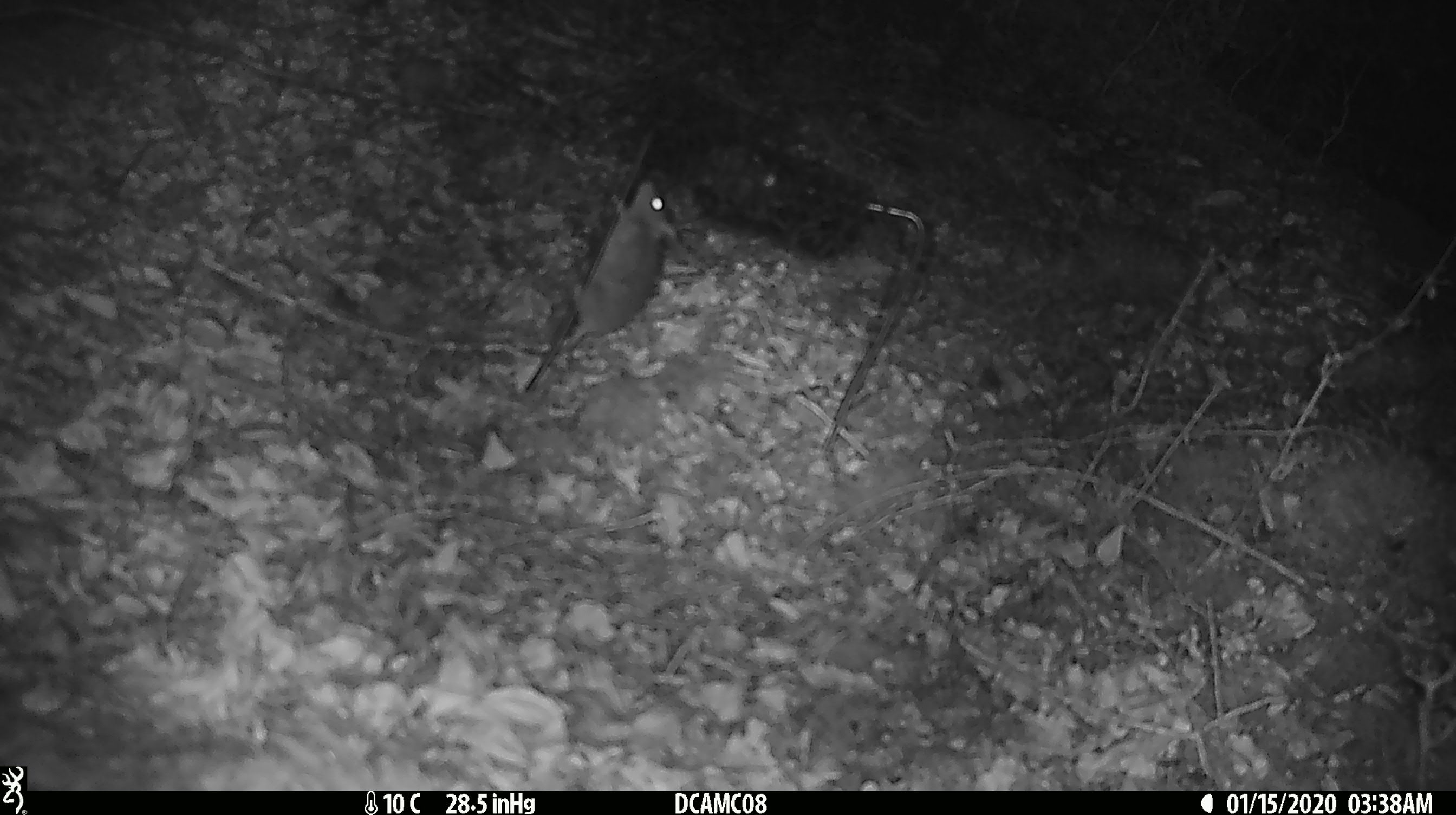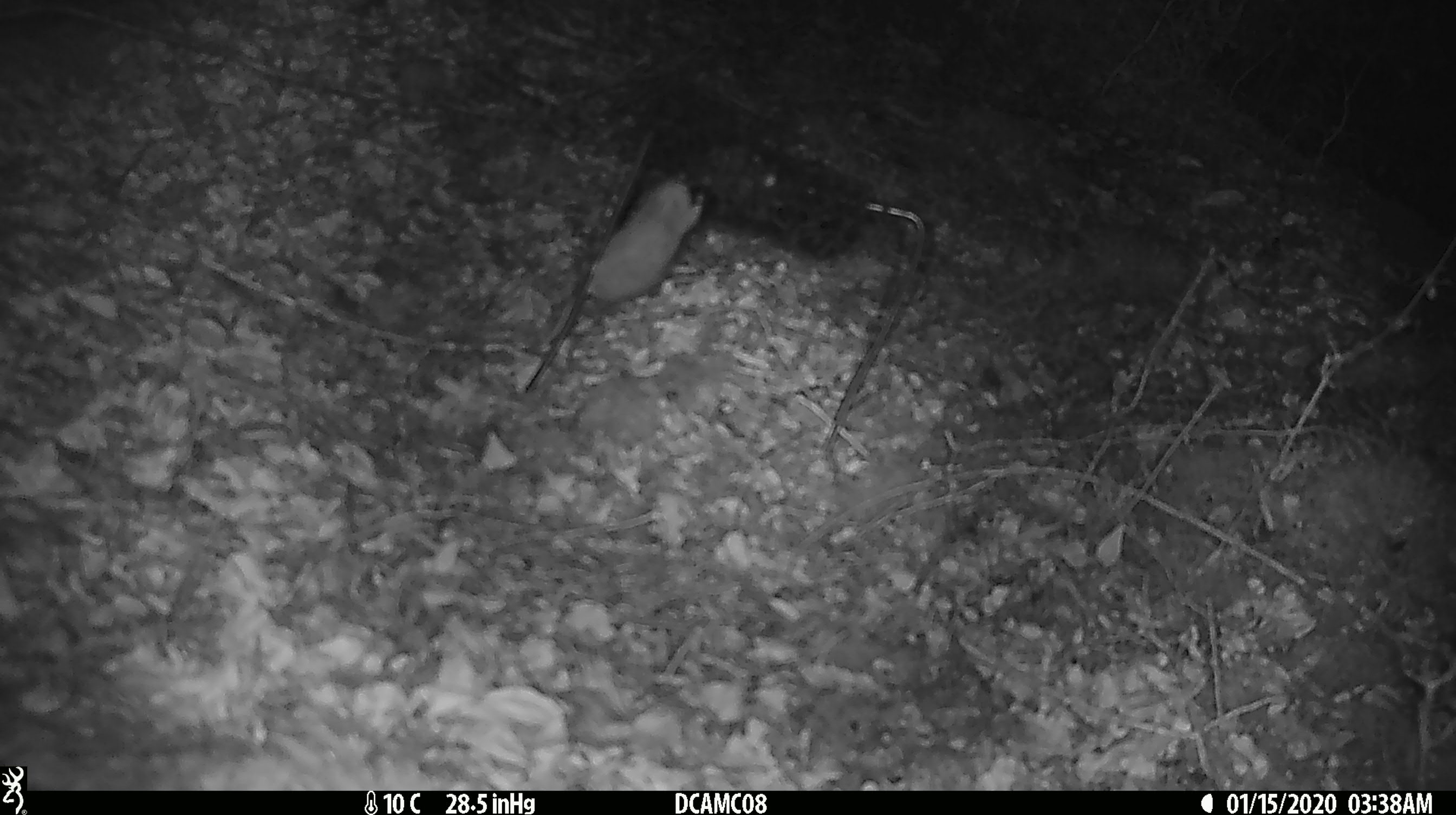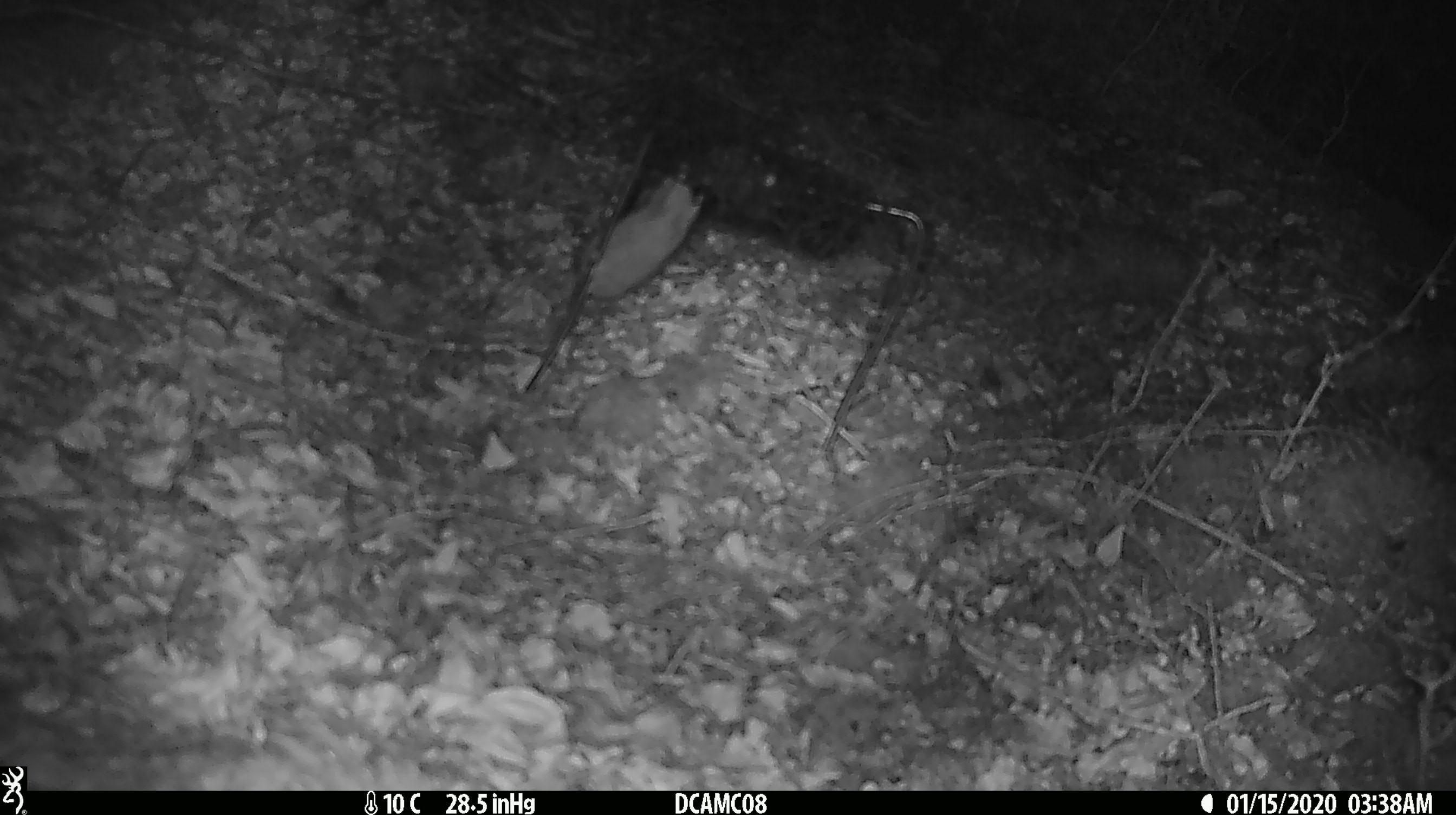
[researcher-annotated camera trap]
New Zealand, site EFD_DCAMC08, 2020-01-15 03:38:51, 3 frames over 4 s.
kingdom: Animalia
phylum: Chordata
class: Mammalia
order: Rodentia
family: Muridae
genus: Mus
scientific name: Mus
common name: mouse